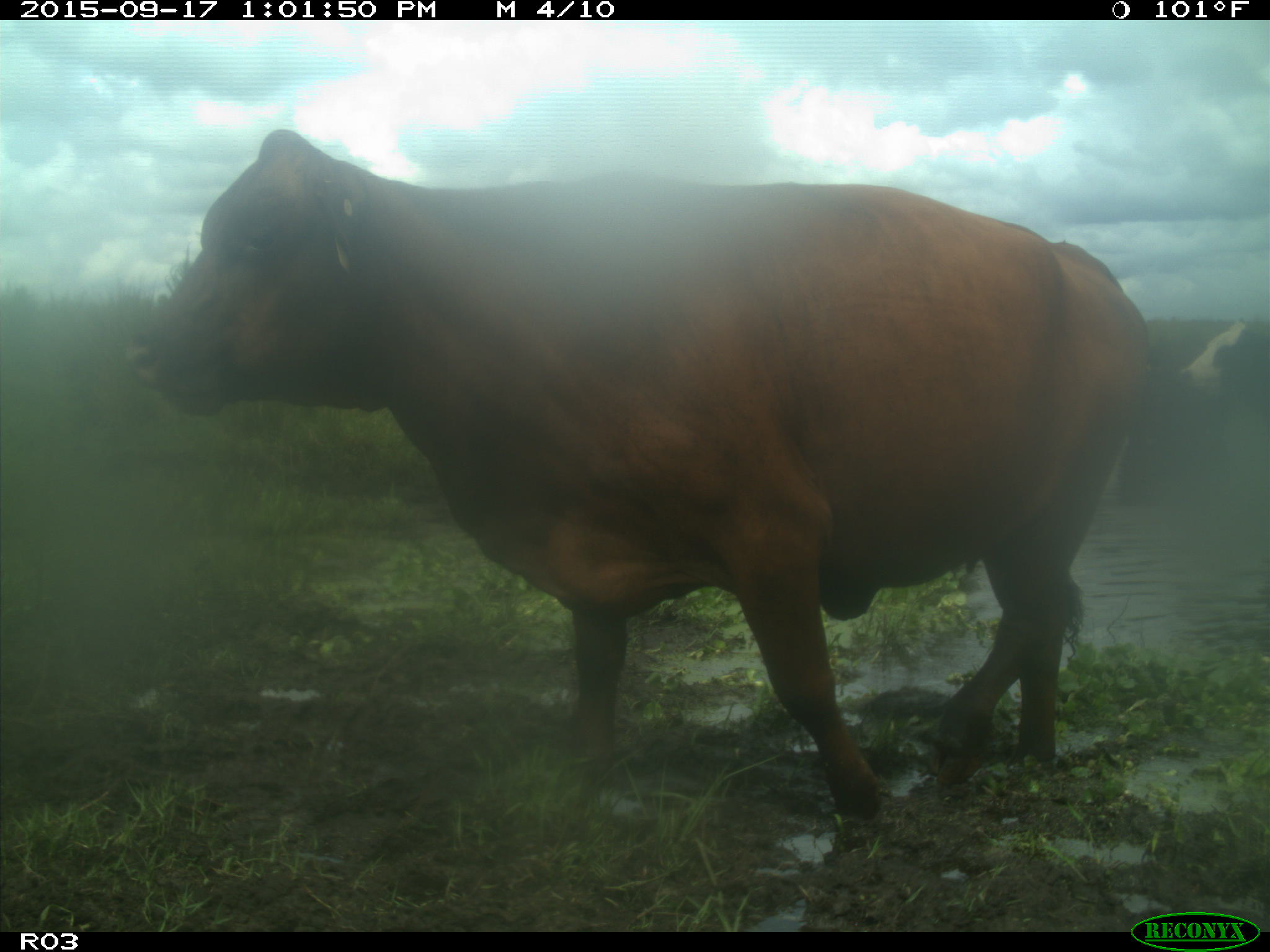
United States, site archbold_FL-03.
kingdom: Animalia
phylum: Chordata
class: Mammalia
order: Artiodactyla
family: Bovidae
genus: Bos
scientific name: Bos taurus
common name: domestic cow